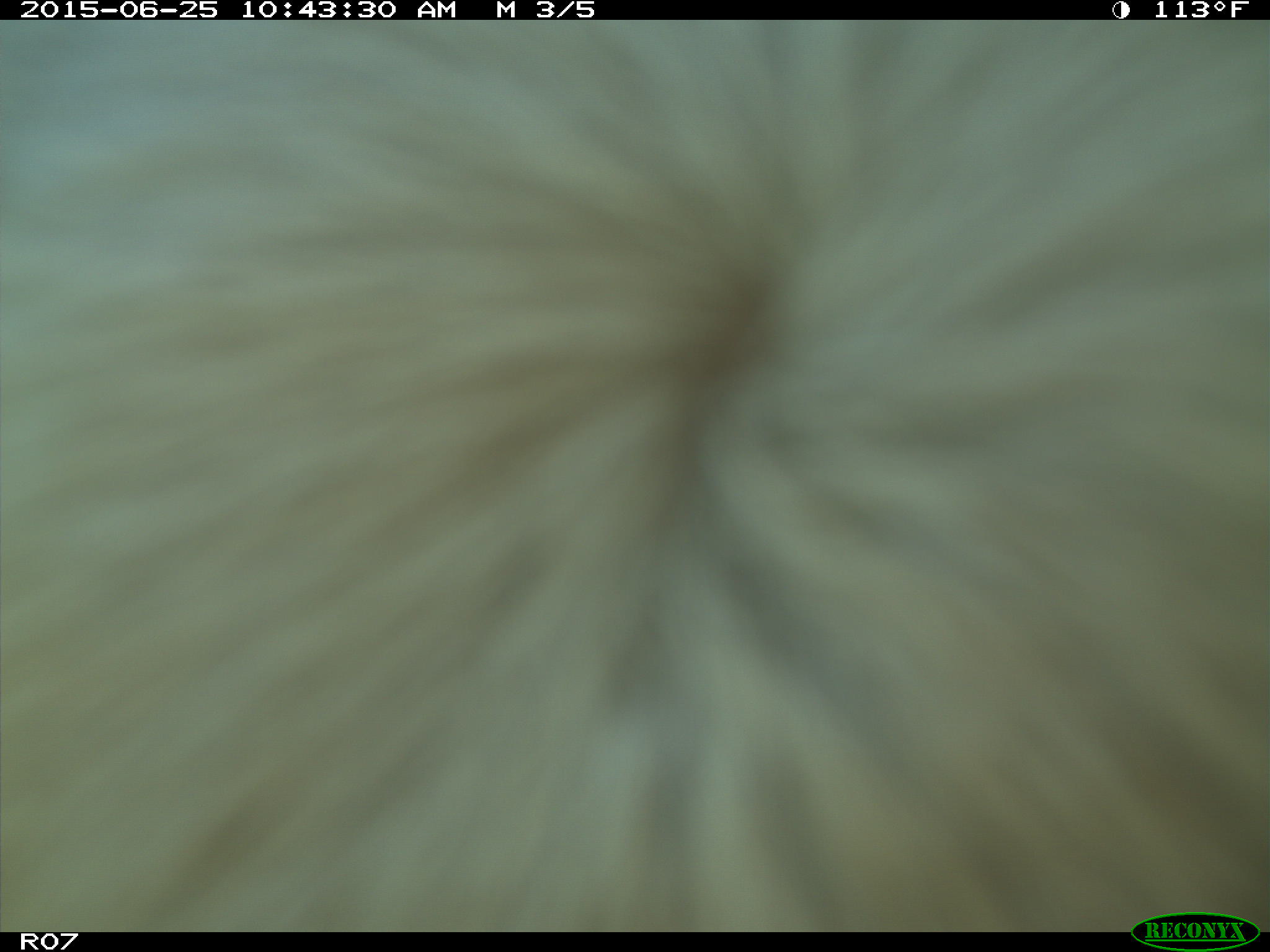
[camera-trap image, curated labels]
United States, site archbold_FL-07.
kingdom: Animalia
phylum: Chordata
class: Mammalia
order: Artiodactyla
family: Bovidae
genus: Bos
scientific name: Bos taurus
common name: domestic cow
Bos taurus (domestic cow).